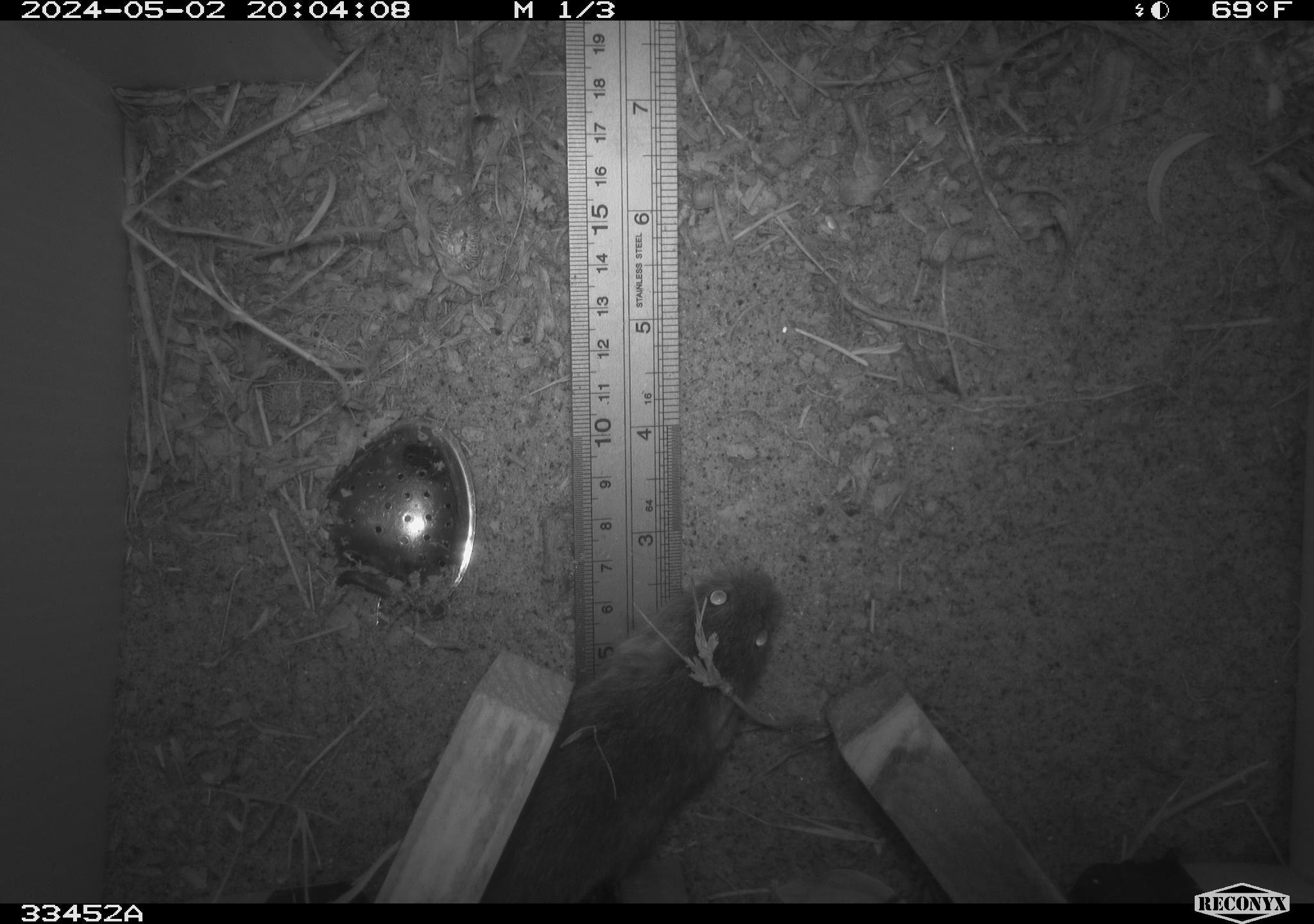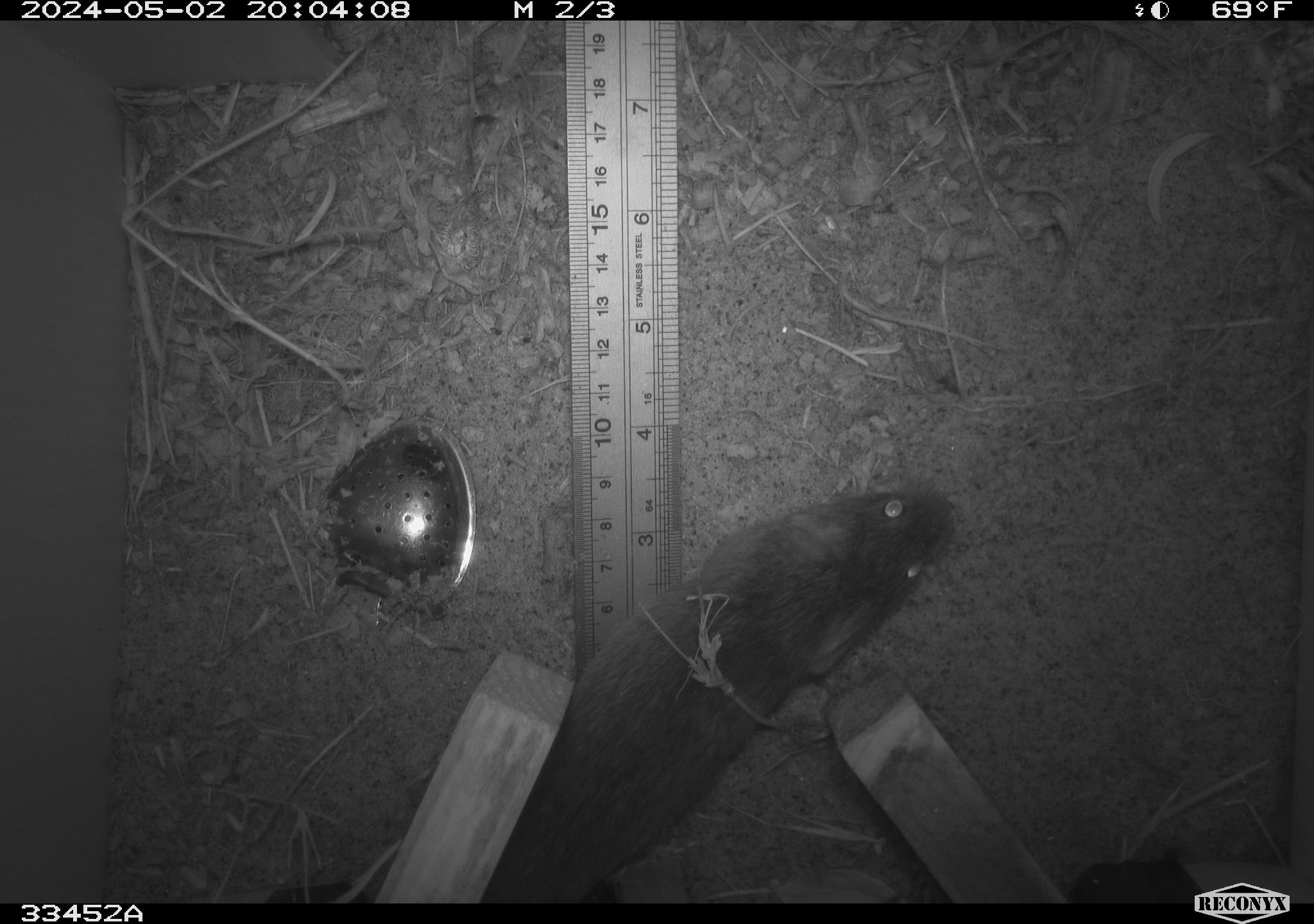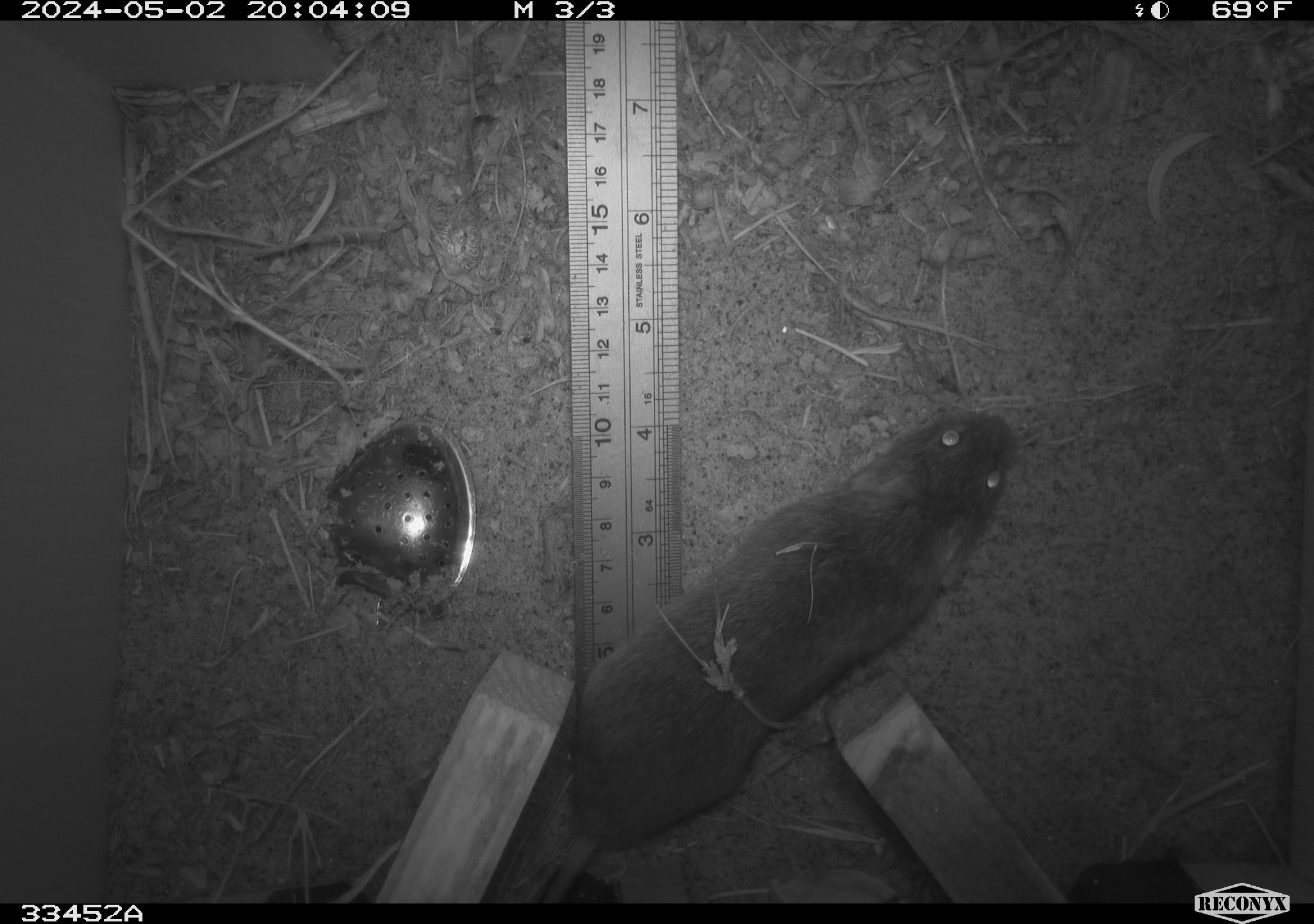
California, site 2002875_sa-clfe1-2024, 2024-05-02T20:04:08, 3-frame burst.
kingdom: Animalia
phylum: Chordata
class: Mammalia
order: Rodentia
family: Cricetidae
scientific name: Arvicolinae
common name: voles, lemmings, and muskrats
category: arvicolinae subfamily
Arvicolinae subfamily (voles, lemmings, and muskrats) (Arvicolinae).